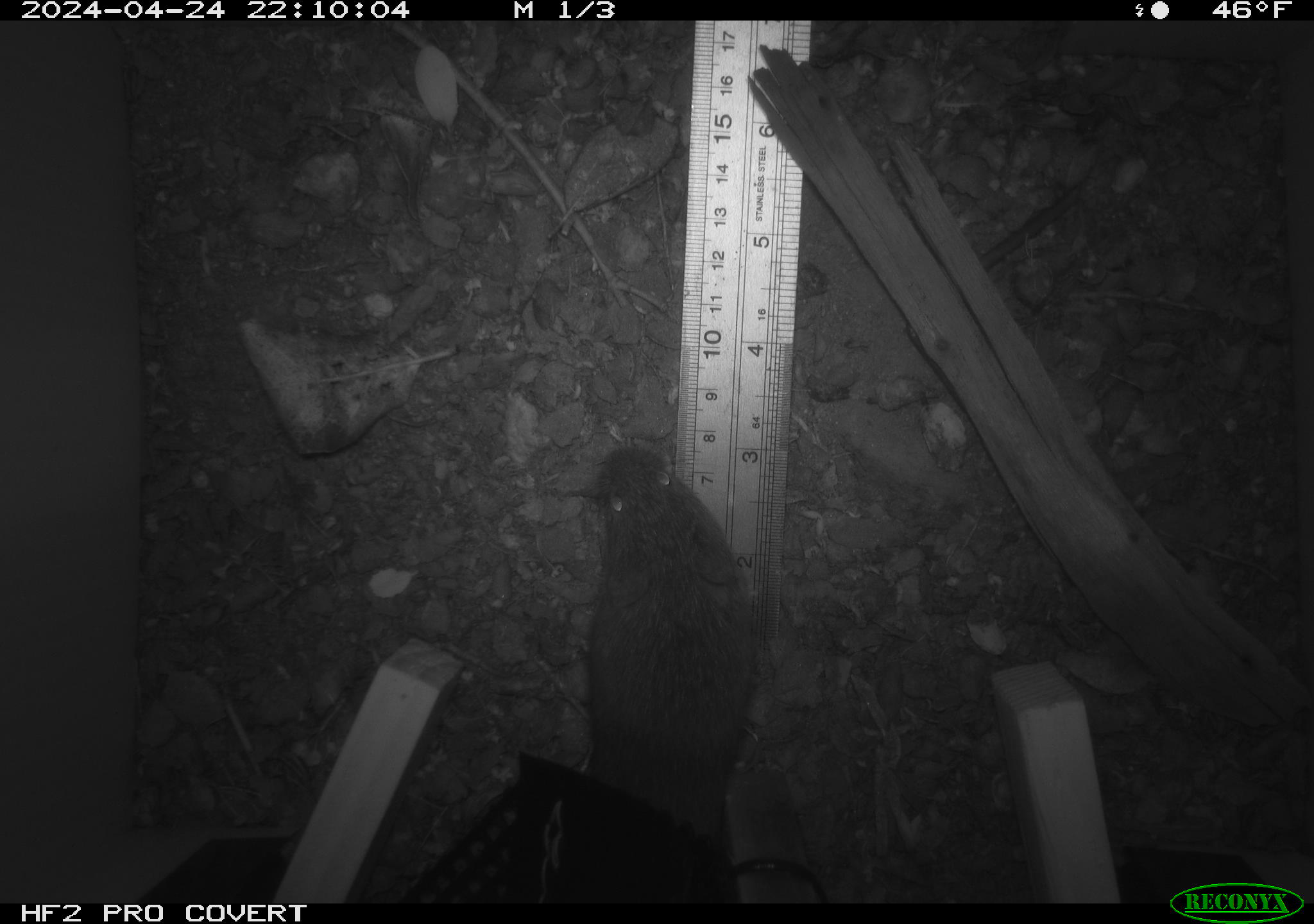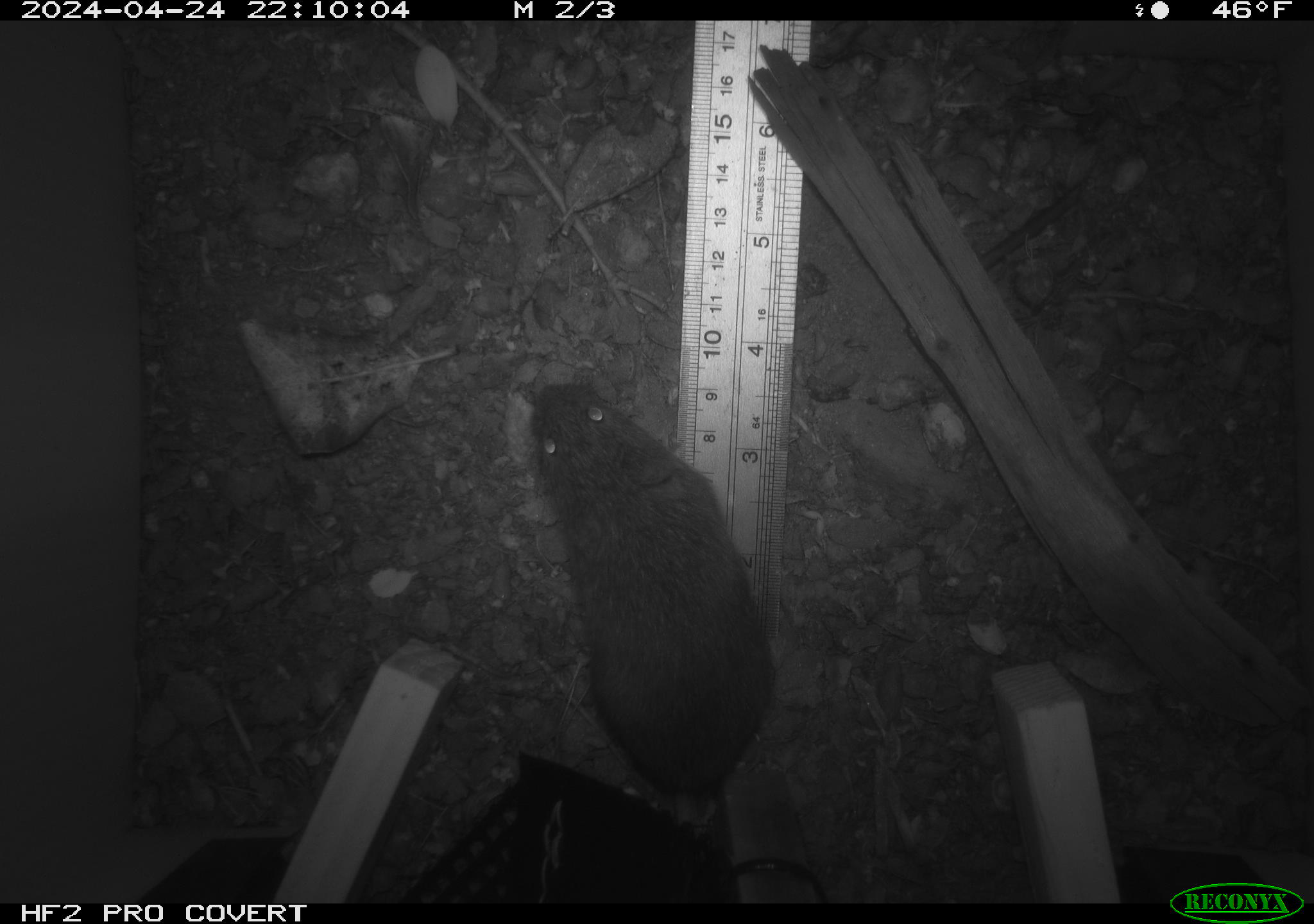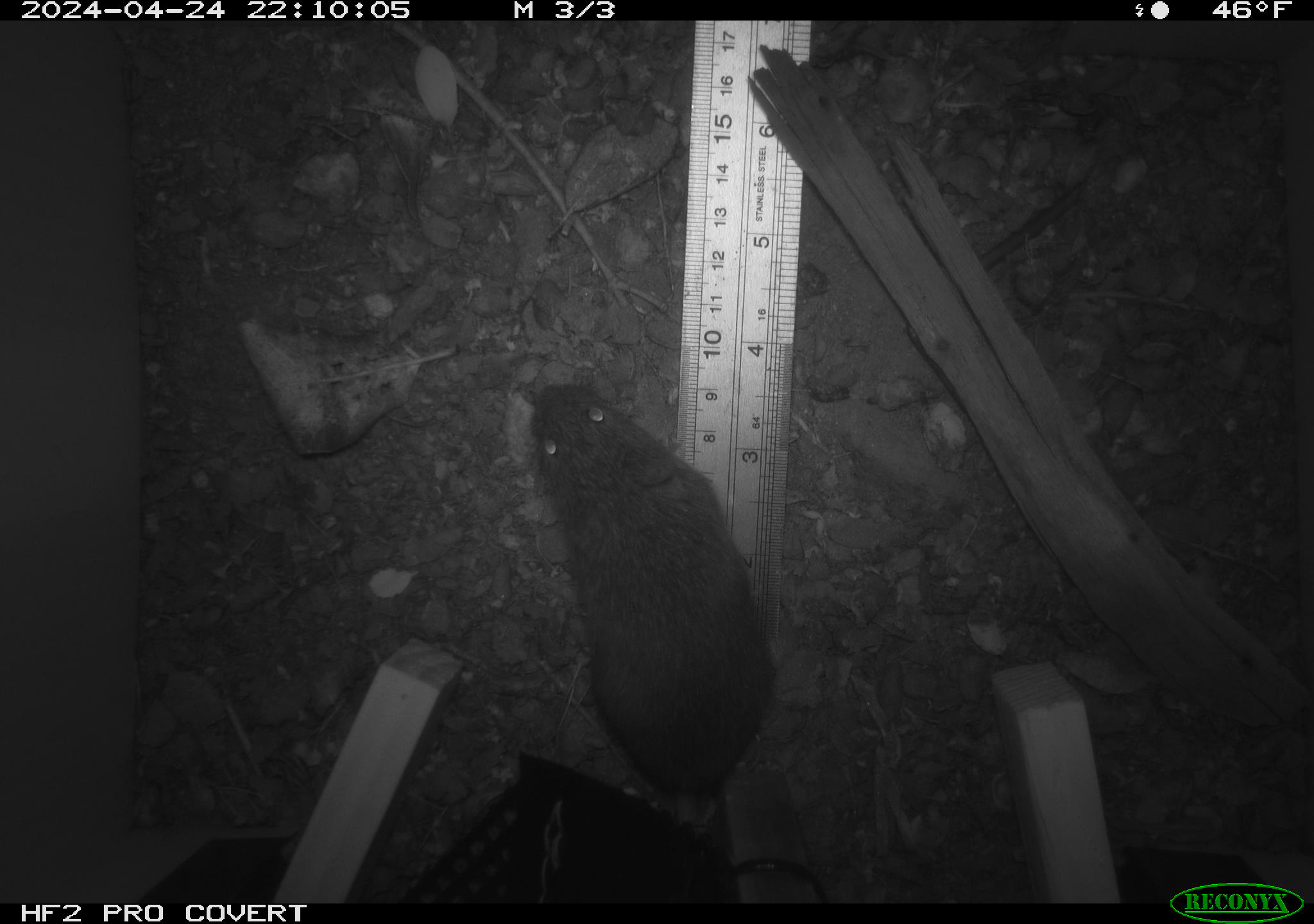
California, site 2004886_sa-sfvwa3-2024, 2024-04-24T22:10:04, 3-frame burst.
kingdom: Animalia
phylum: Chordata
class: Mammalia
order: Rodentia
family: Cricetidae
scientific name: Arvicolinae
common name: voles, lemmings, and muskrats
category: arvicolinae subfamily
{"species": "arvicolinae subfamily (voles, lemmings, and muskrats) (Arvicolinae)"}